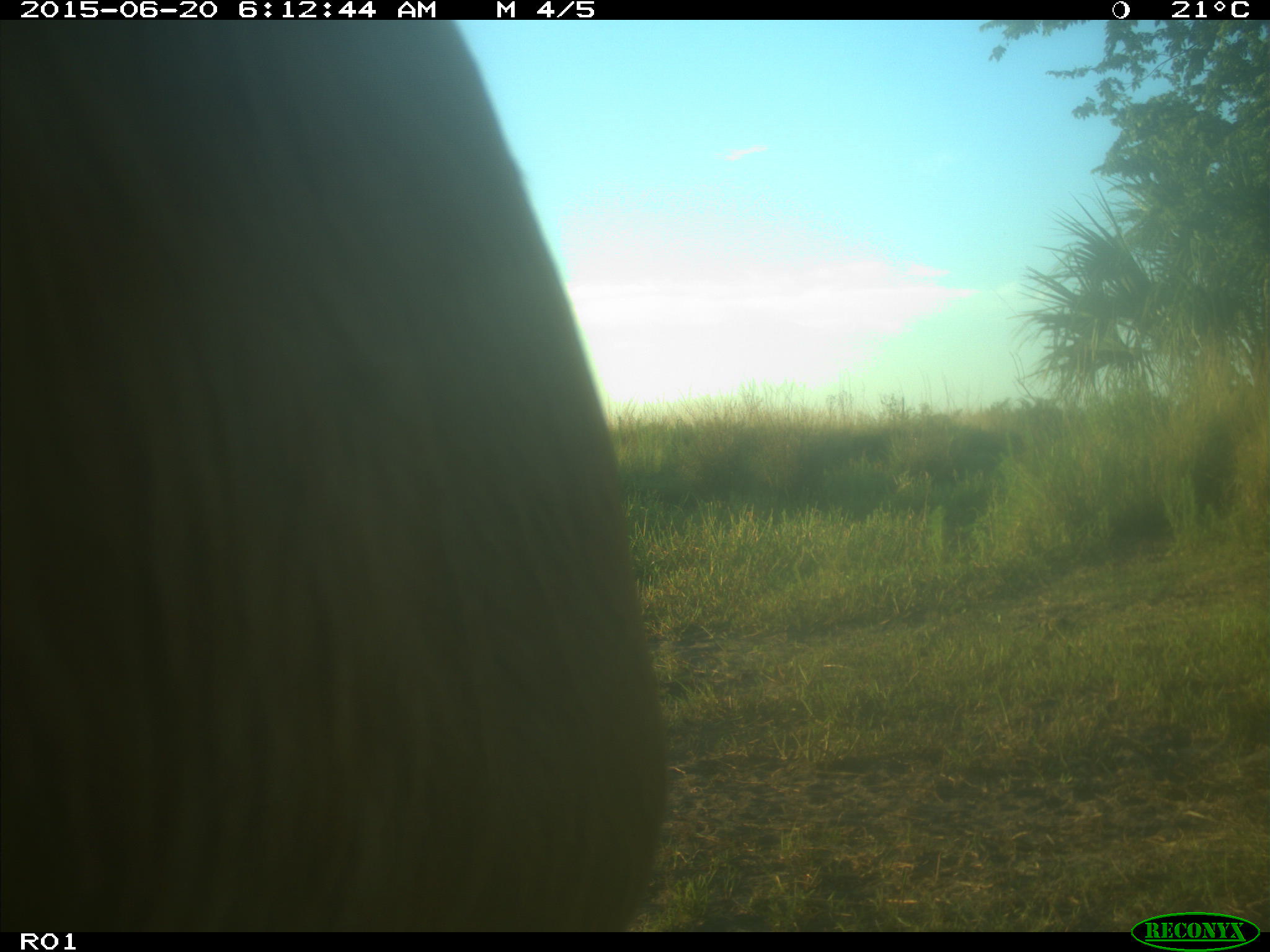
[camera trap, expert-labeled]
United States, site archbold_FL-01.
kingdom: Animalia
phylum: Chordata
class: Mammalia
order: Artiodactyla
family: Bovidae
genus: Bos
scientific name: Bos taurus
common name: domestic cow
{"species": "Bos taurus (domestic cow)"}